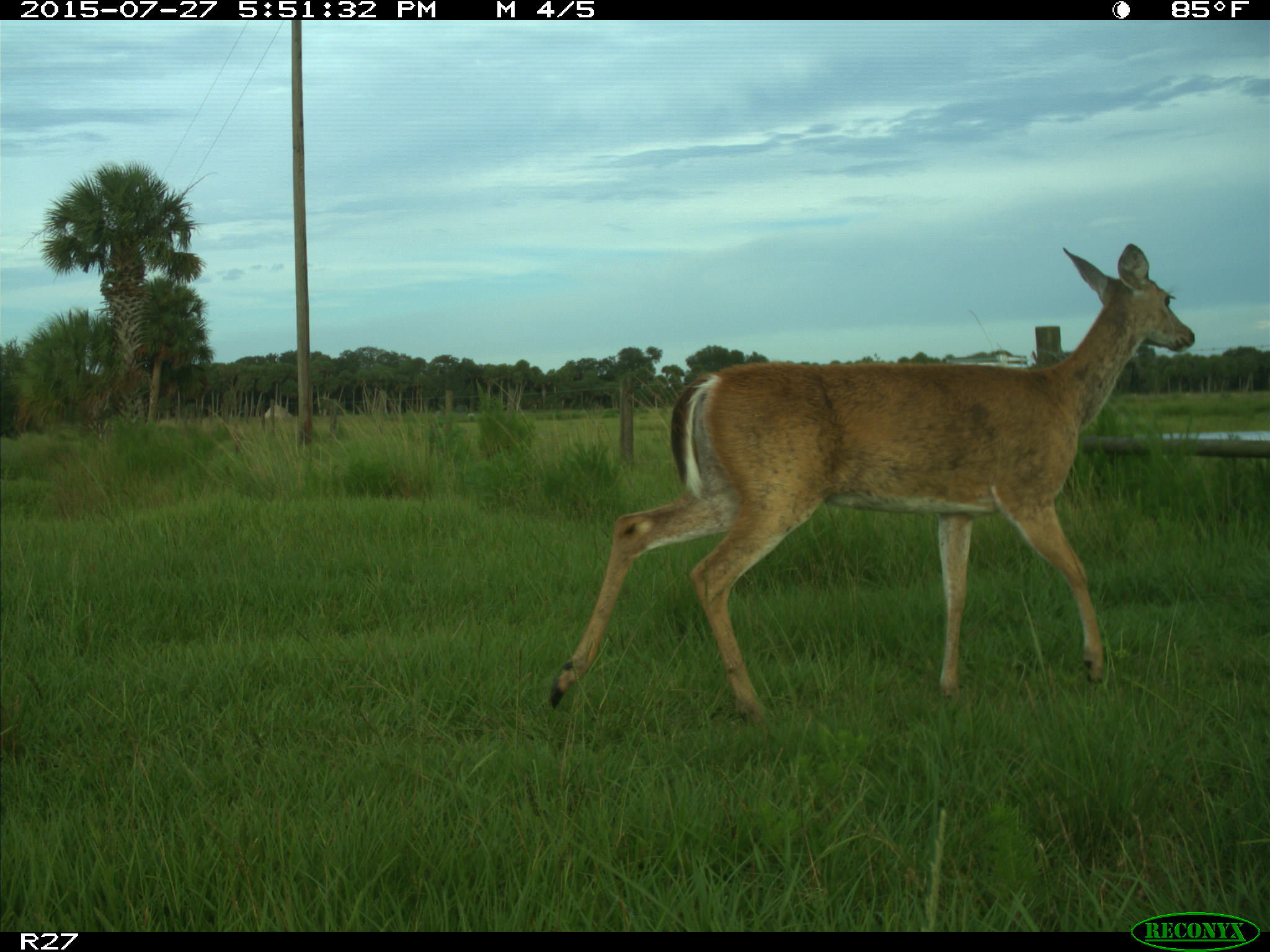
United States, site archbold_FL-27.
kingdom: Animalia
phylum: Chordata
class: Mammalia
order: Artiodactyla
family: Cervidae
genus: Odocoileus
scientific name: Odocoileus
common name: deer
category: unidentified deer